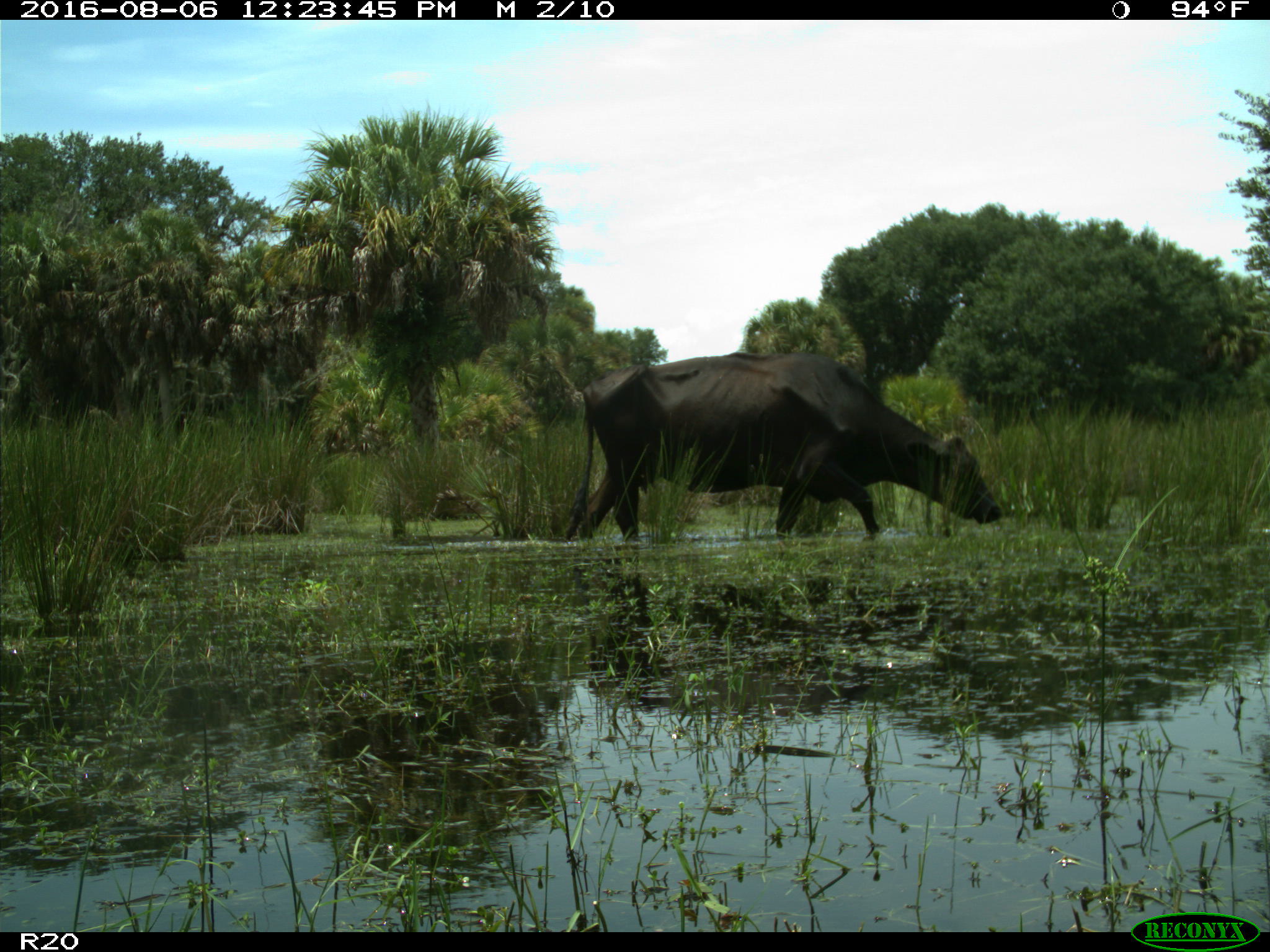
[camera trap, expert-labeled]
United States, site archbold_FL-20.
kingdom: Animalia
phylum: Chordata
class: Mammalia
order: Artiodactyla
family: Bovidae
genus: Bos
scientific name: Bos taurus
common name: domestic cow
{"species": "Bos taurus (domestic cow)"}